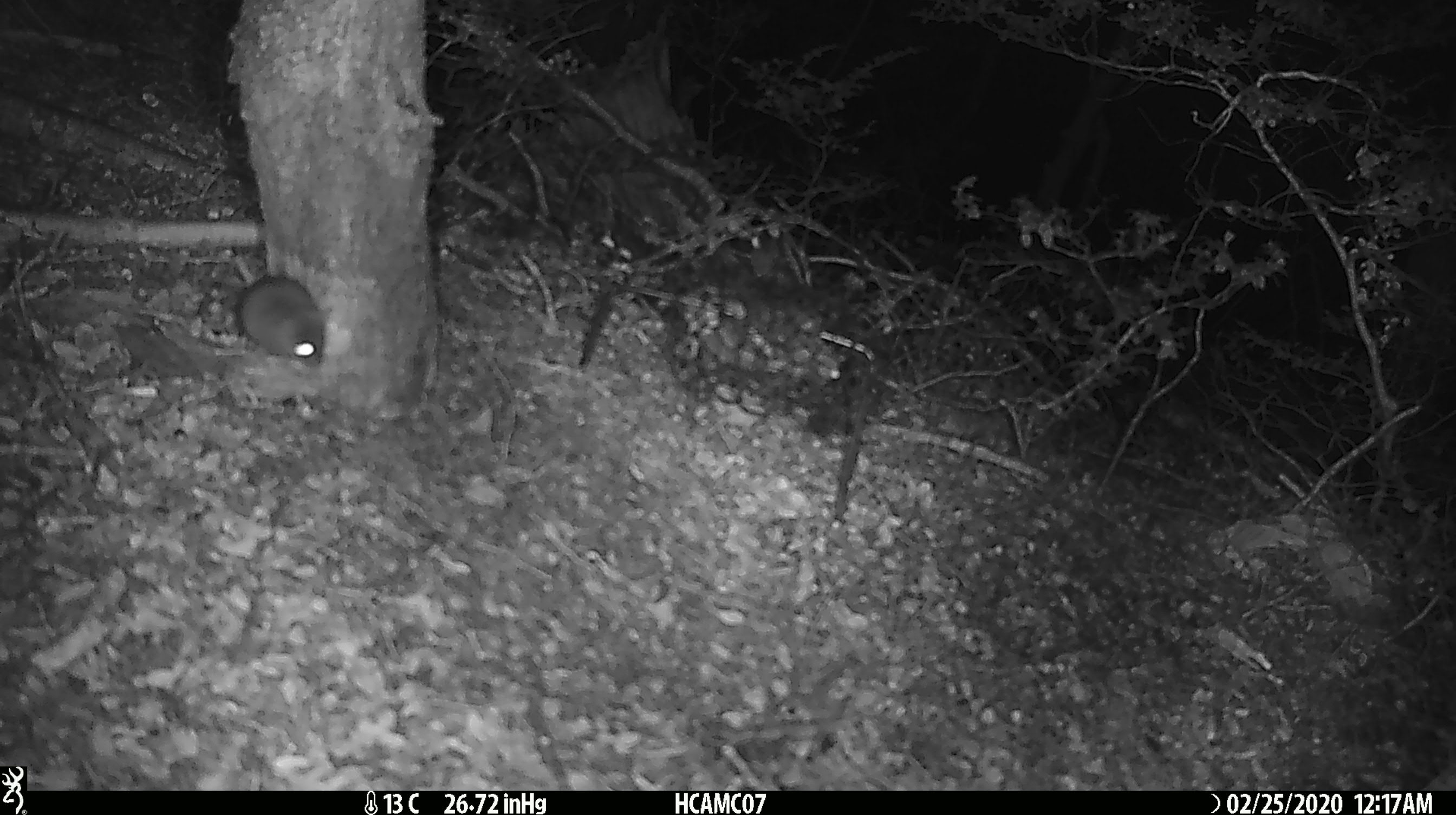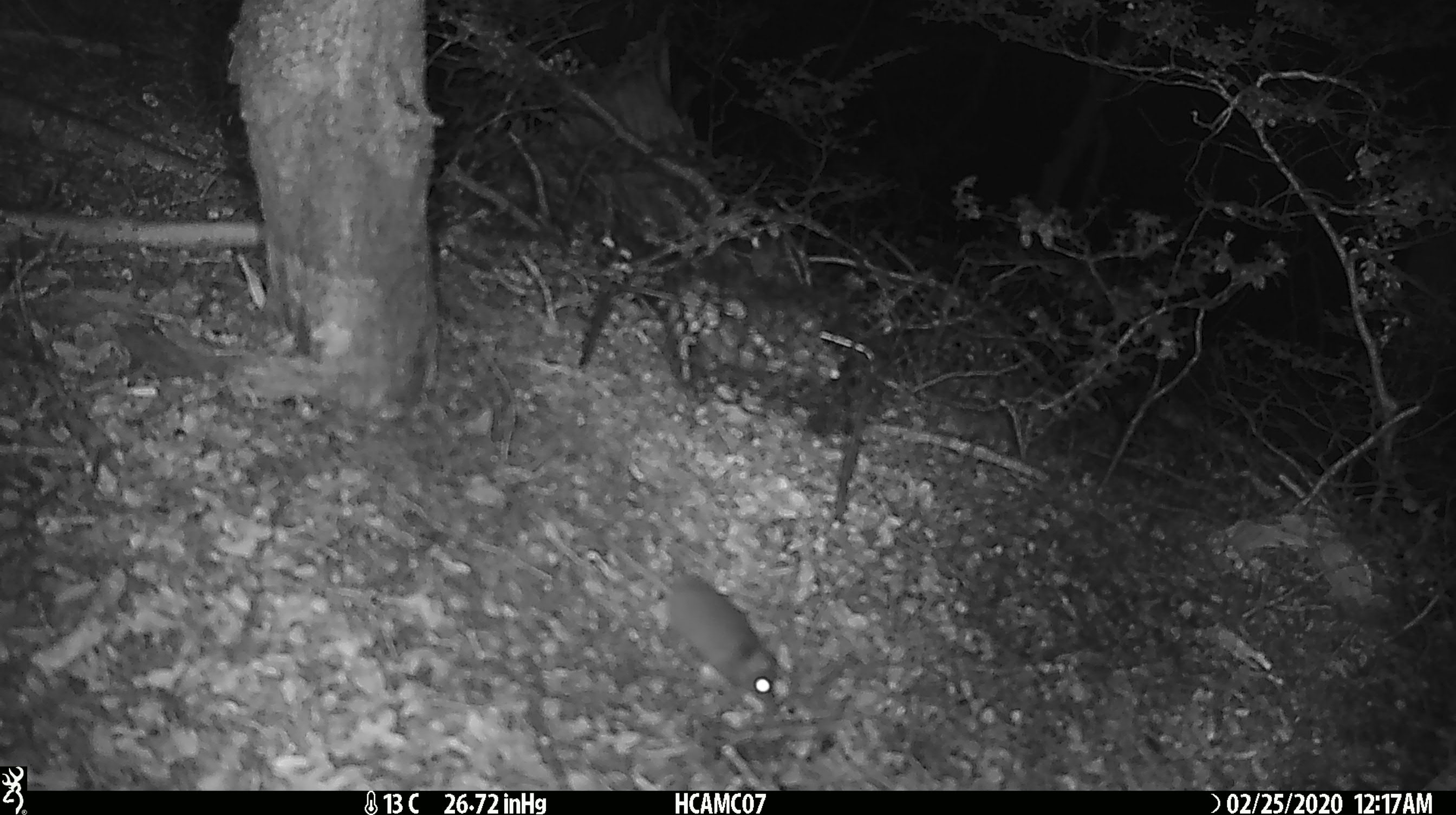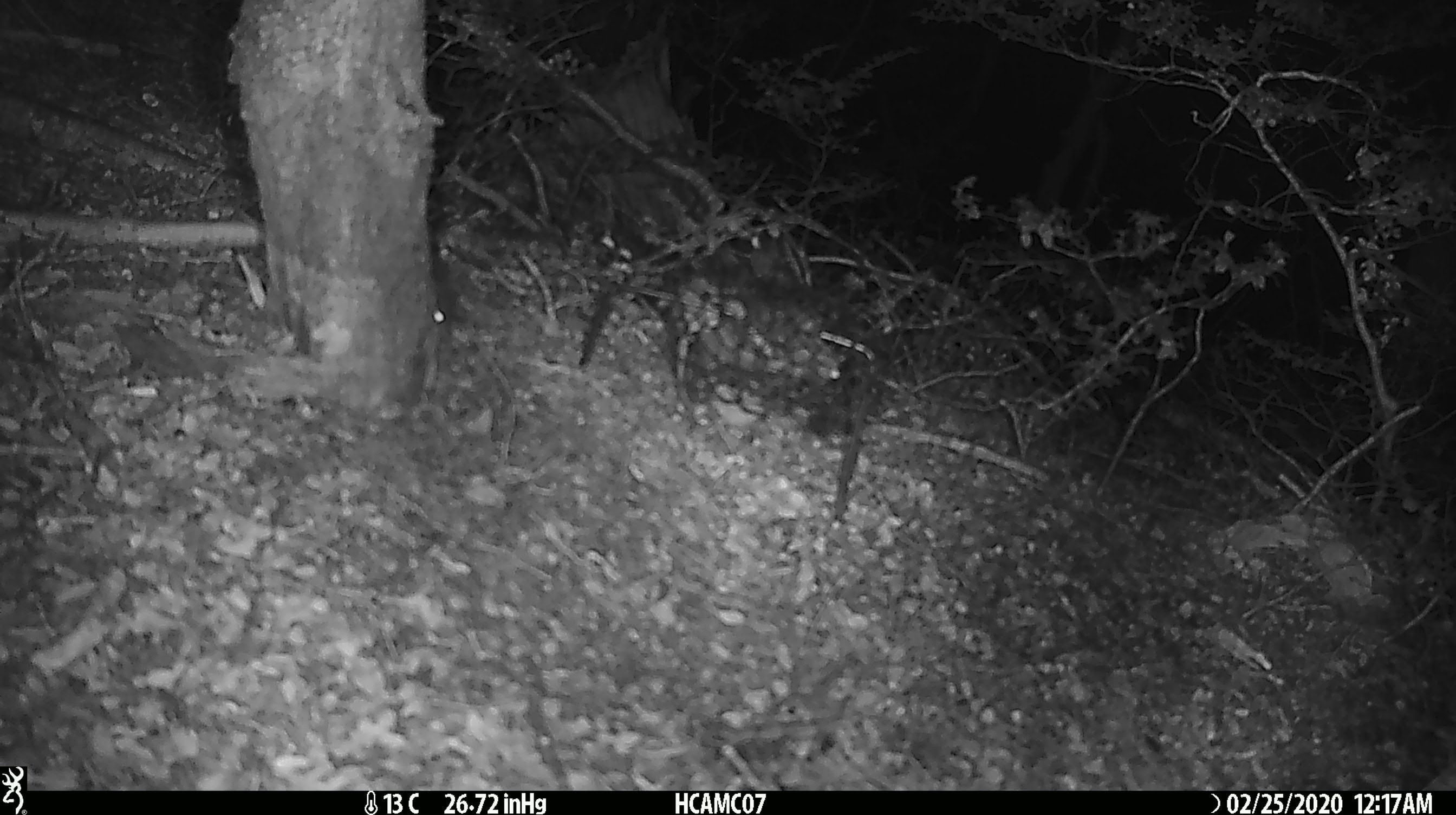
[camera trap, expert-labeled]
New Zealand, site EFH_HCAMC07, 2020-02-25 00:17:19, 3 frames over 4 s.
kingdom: Animalia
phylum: Chordata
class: Mammalia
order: Rodentia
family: Muridae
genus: Mus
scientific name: Mus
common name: mouse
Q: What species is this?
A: Mouse (Mus).